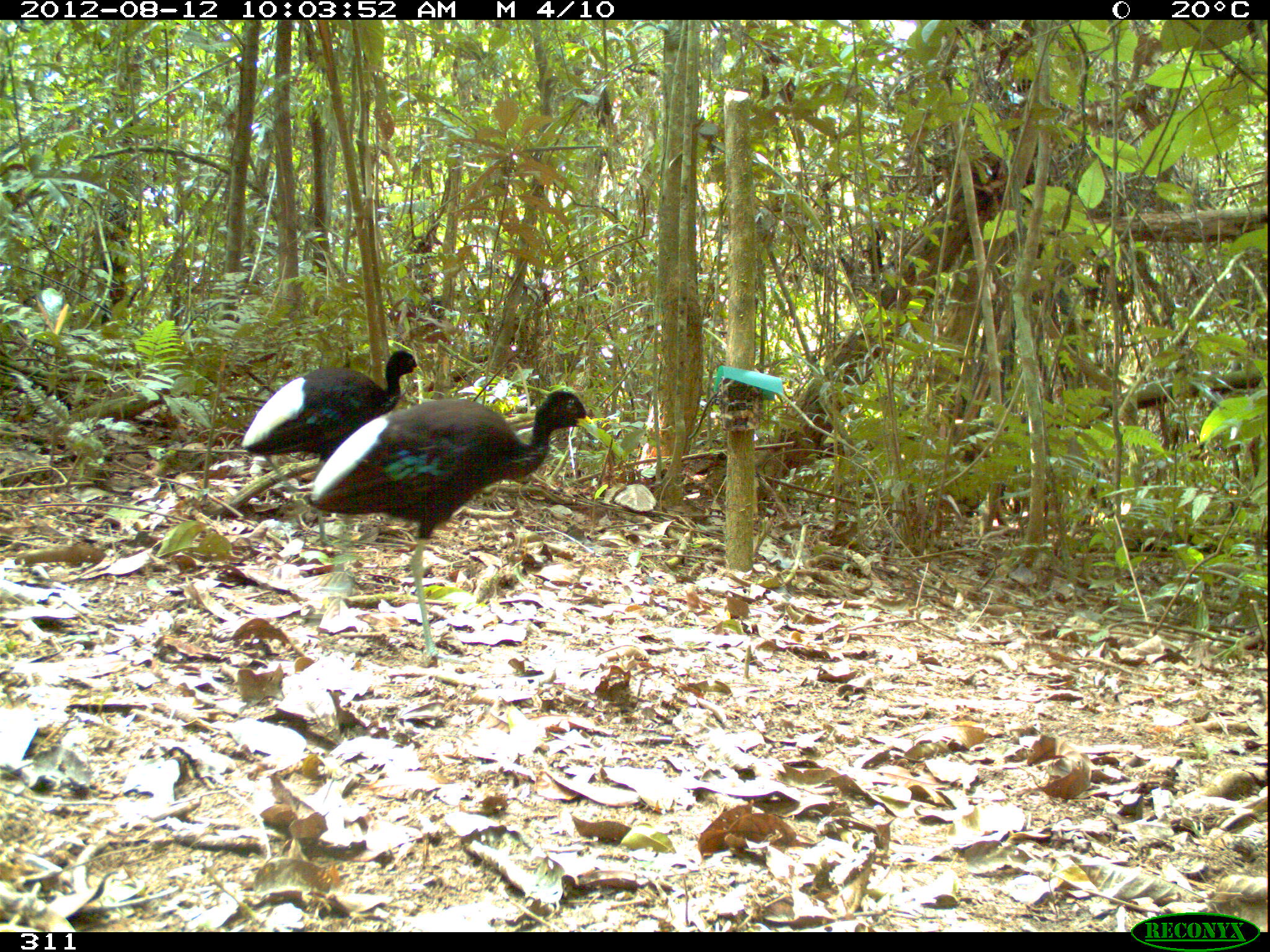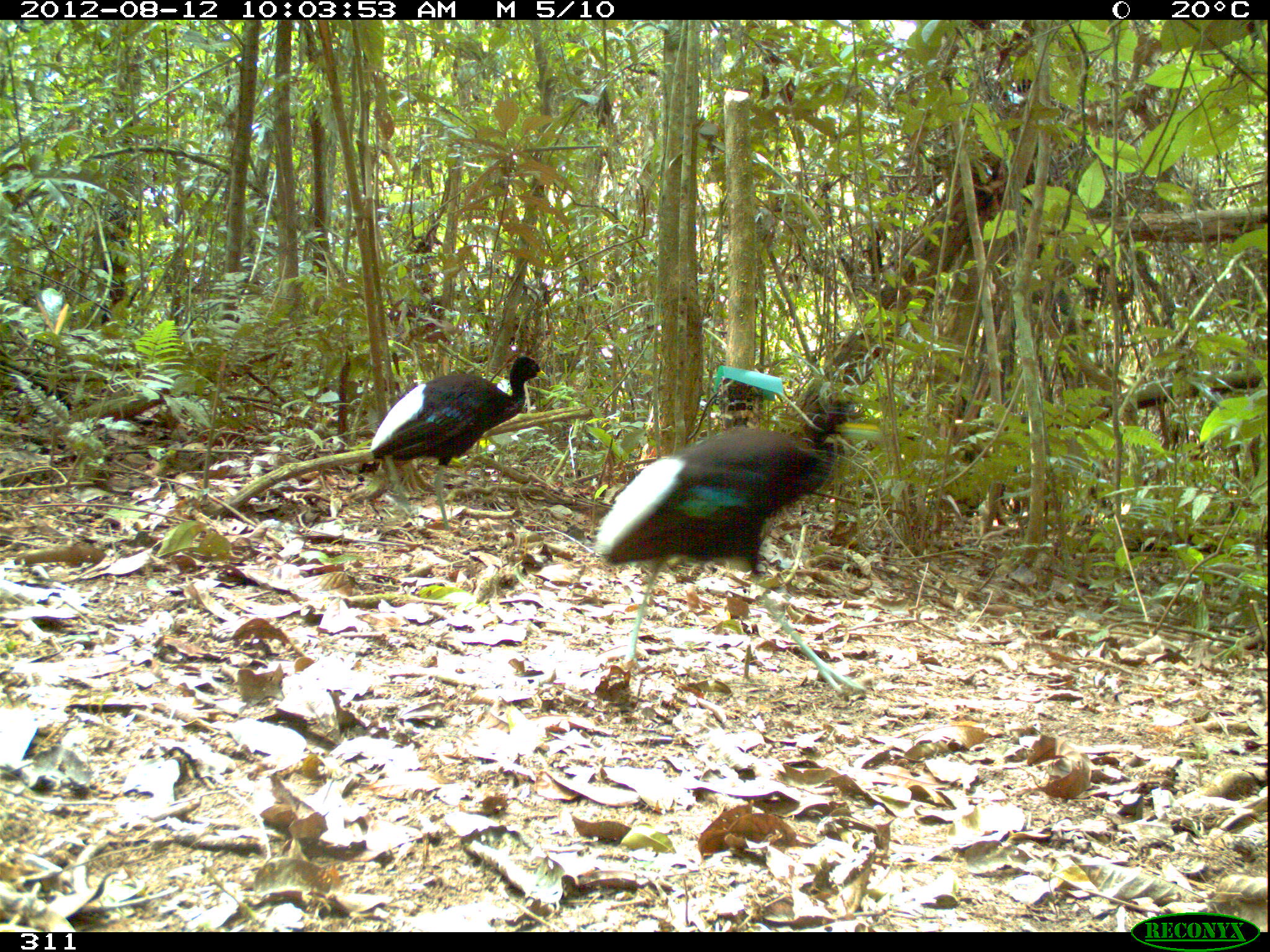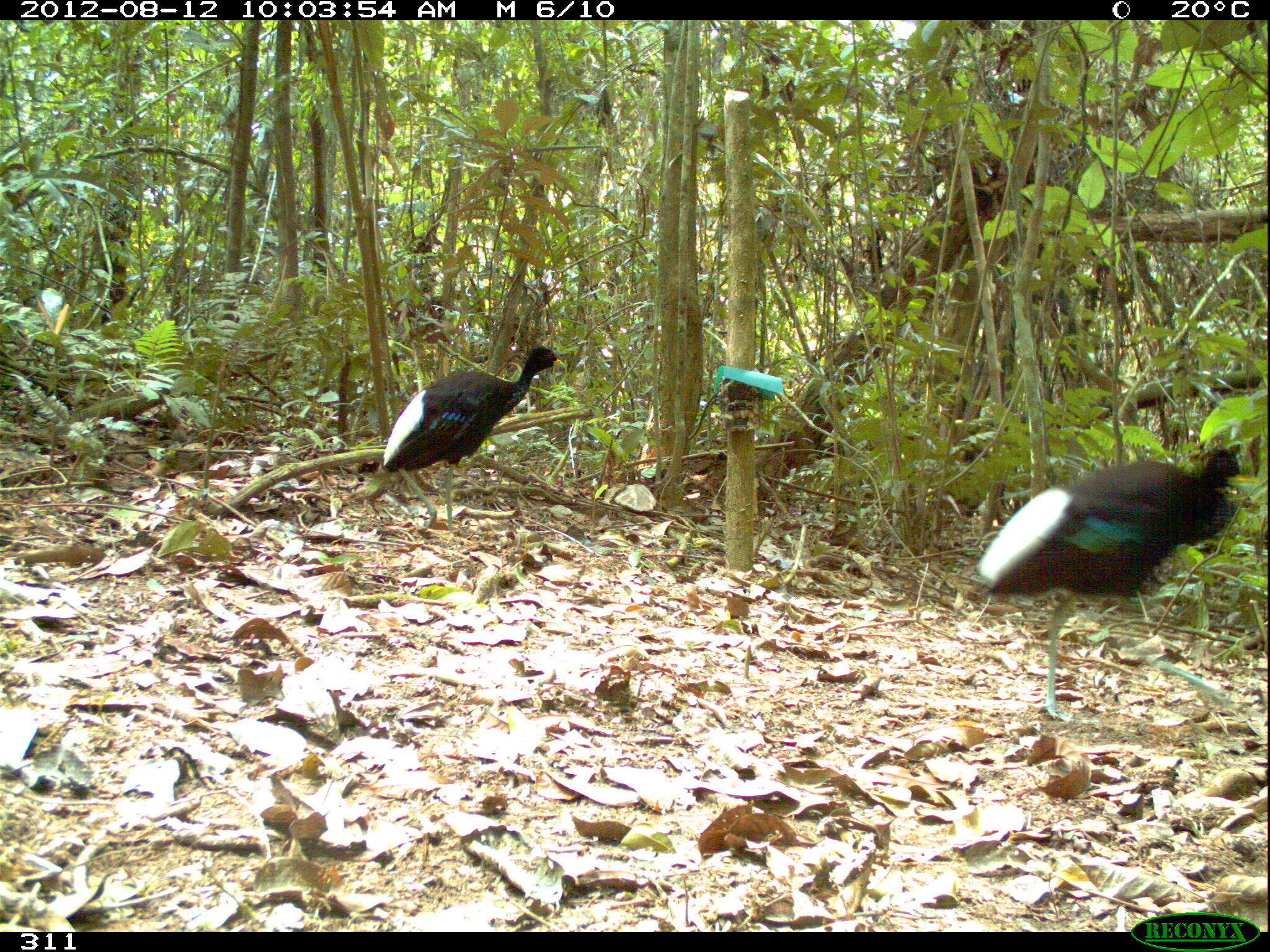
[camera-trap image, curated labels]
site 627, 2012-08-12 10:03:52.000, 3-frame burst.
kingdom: Animalia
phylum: Chordata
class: Aves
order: Gruiformes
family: Psophiidae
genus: Psophia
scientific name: Psophia leucoptera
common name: pale-winged trumpeter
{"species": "Psophia leucoptera (pale-winged trumpeter)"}